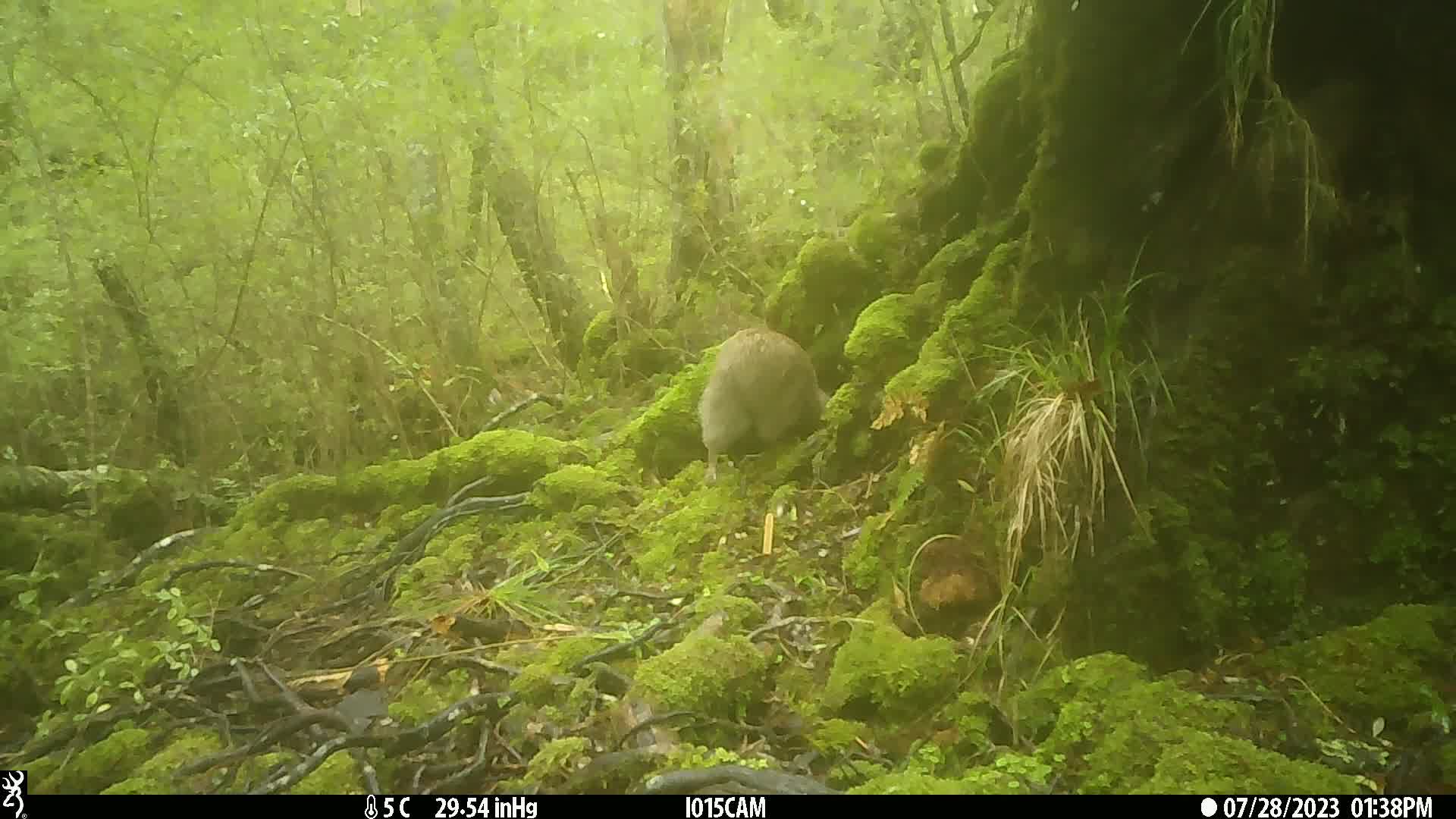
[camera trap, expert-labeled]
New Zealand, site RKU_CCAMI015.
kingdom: Animalia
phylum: Chordata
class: Aves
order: Apterygiformes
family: Apterygidae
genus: Apteryx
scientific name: Apteryx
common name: kiwi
Kiwi (Apteryx).